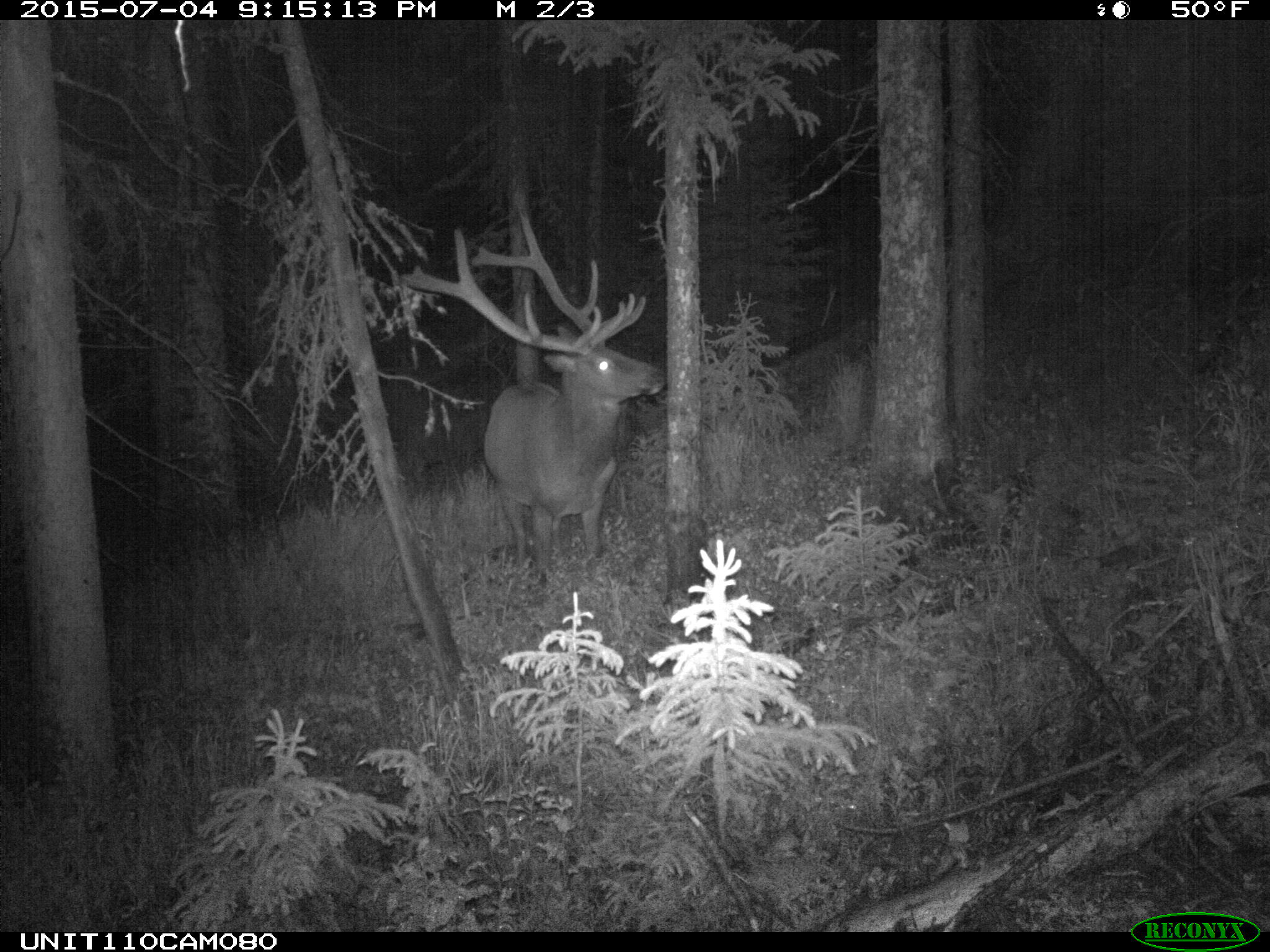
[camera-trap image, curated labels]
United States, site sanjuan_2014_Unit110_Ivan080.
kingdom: Animalia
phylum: Chordata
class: Mammalia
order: Artiodactyla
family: Cervidae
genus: Cervus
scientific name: Cervus elaphus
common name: red deer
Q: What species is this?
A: Cervus elaphus (red deer).